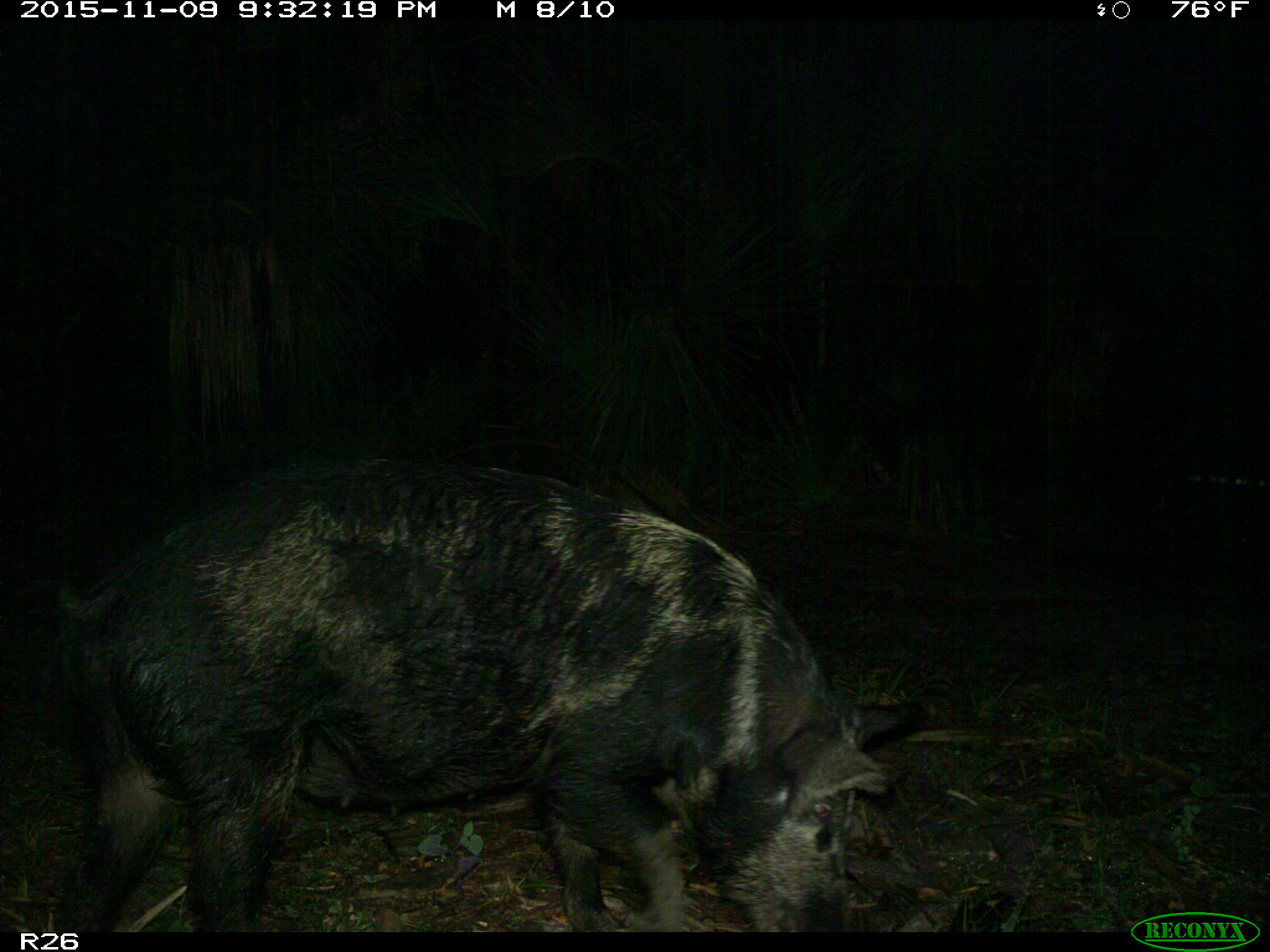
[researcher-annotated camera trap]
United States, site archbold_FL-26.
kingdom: Animalia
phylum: Chordata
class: Mammalia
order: Artiodactyla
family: Suidae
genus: Sus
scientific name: Sus scrofa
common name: wild boar